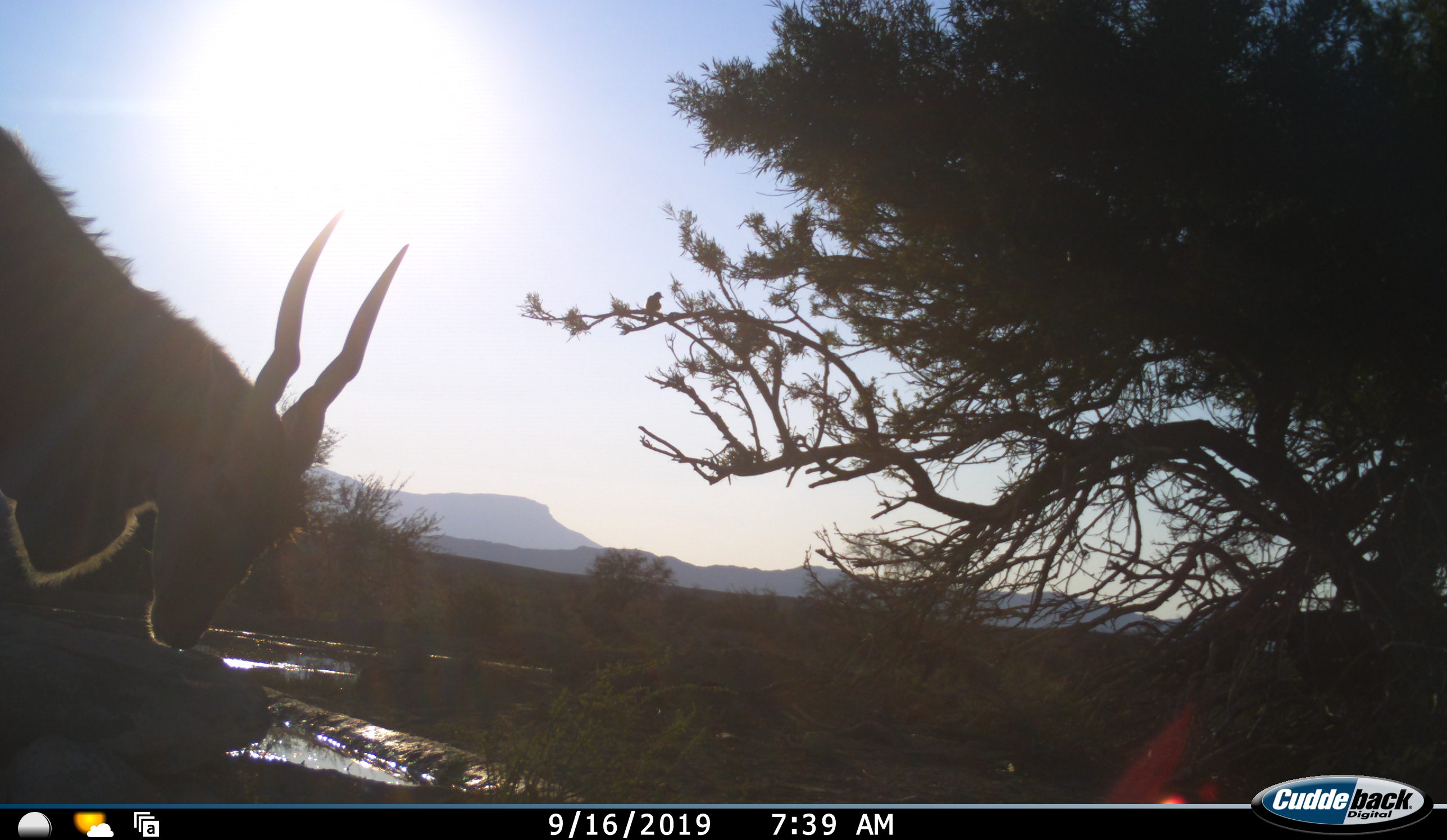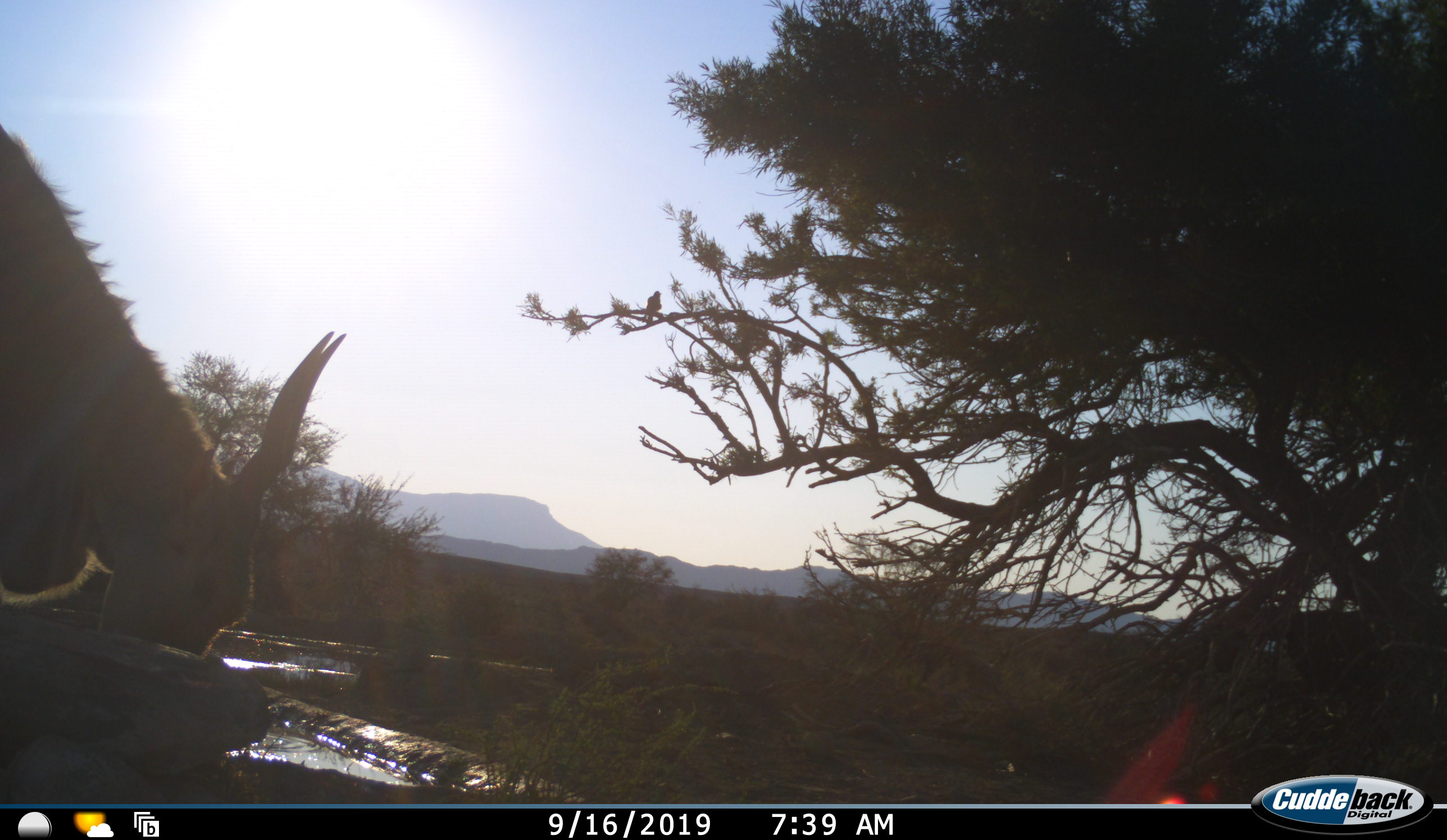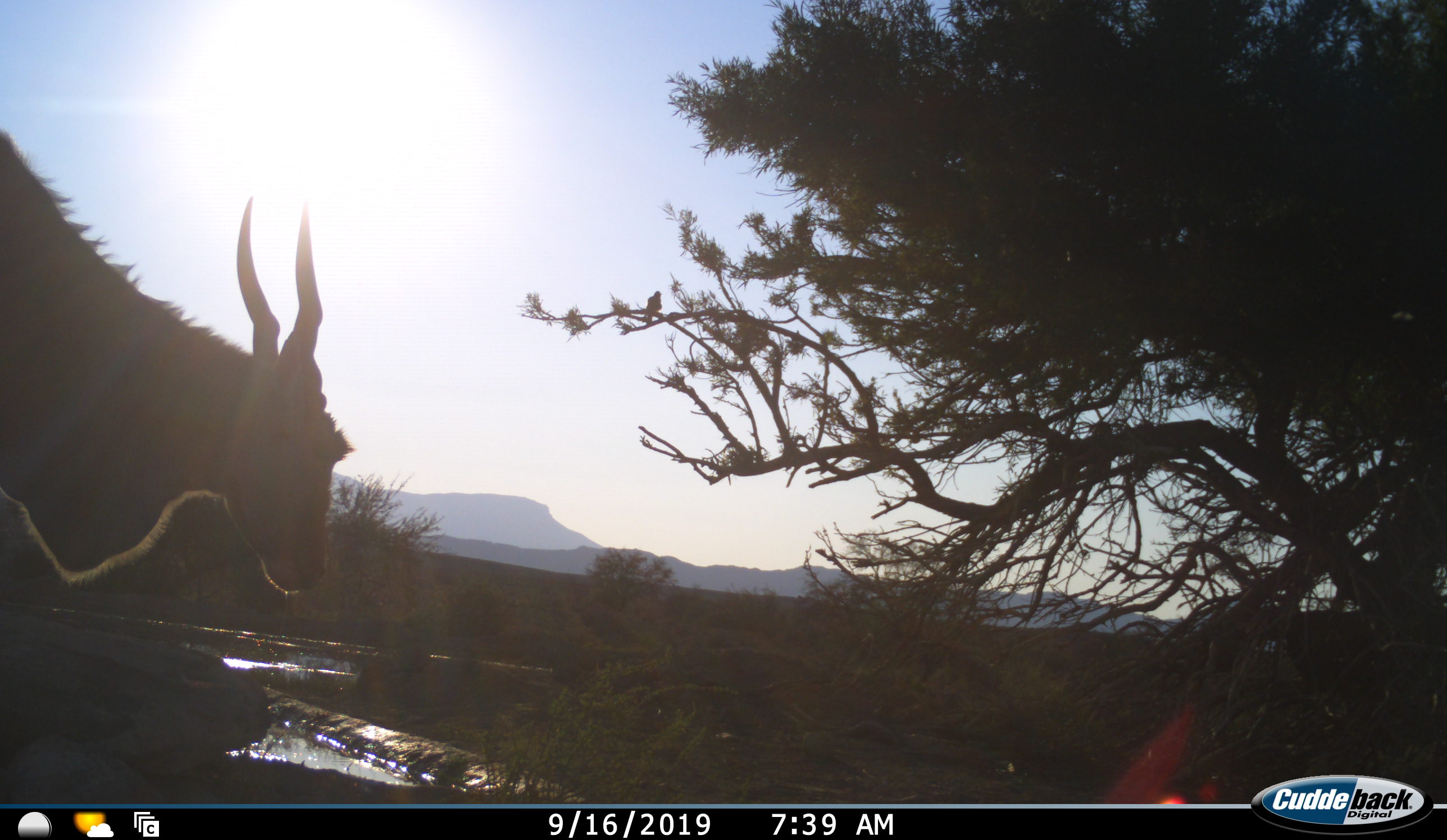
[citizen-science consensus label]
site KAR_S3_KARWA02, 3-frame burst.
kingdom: Animalia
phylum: Chordata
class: Mammalia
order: Artiodactyla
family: Bovidae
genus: Tragelaphus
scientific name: Tragelaphus oryx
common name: eland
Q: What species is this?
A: Eland (Tragelaphus oryx).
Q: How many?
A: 1.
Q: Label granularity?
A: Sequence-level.